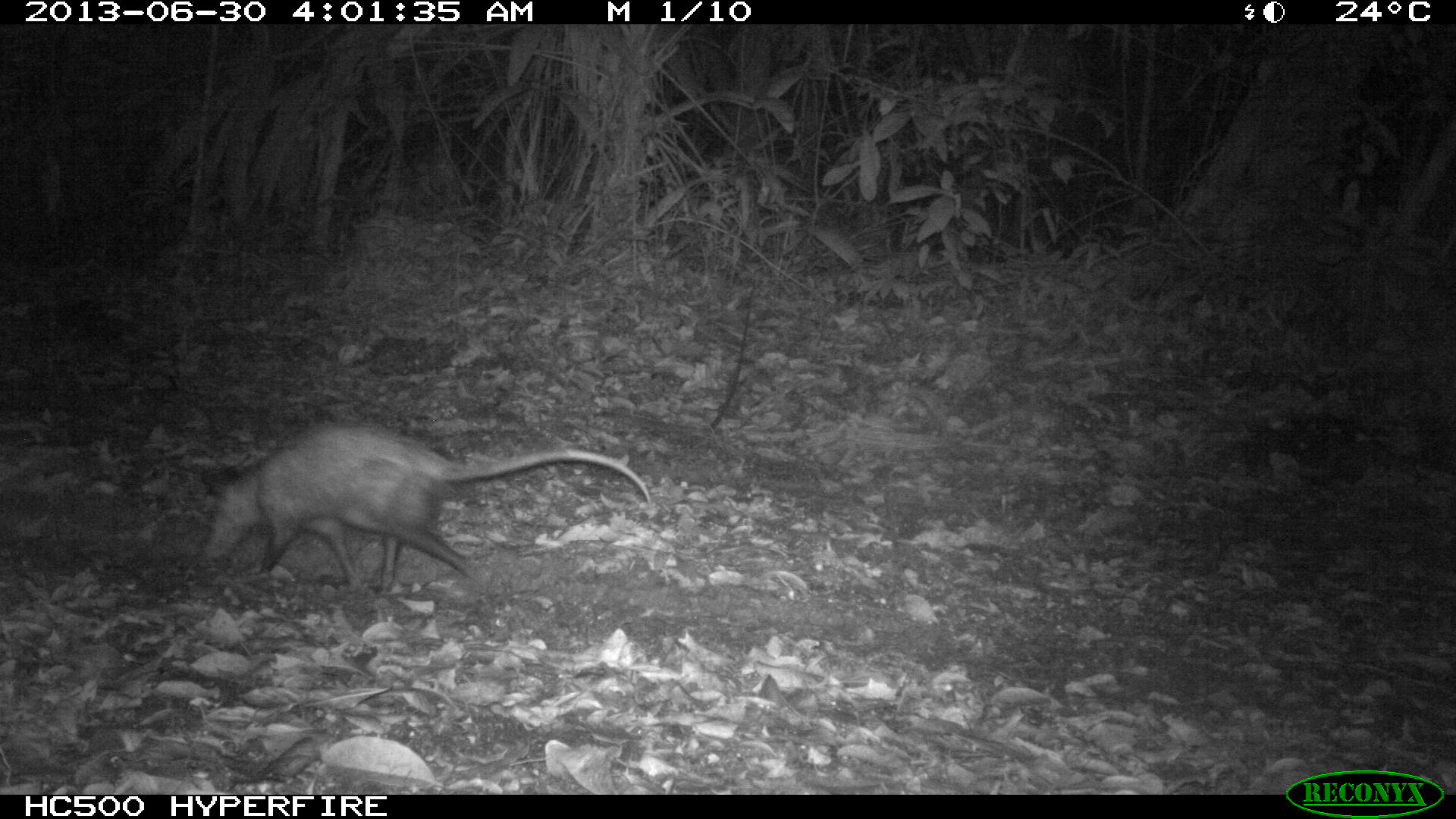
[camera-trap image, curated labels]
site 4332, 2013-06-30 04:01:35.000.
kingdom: Animalia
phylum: Chordata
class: Mammalia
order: Didelphimorphia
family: Didelphidae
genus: Didelphis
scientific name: Didelphis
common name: american opossums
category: didelphis sp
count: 1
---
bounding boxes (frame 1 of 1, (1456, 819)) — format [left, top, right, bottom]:
didelphis sp: [206, 422, 652, 603]